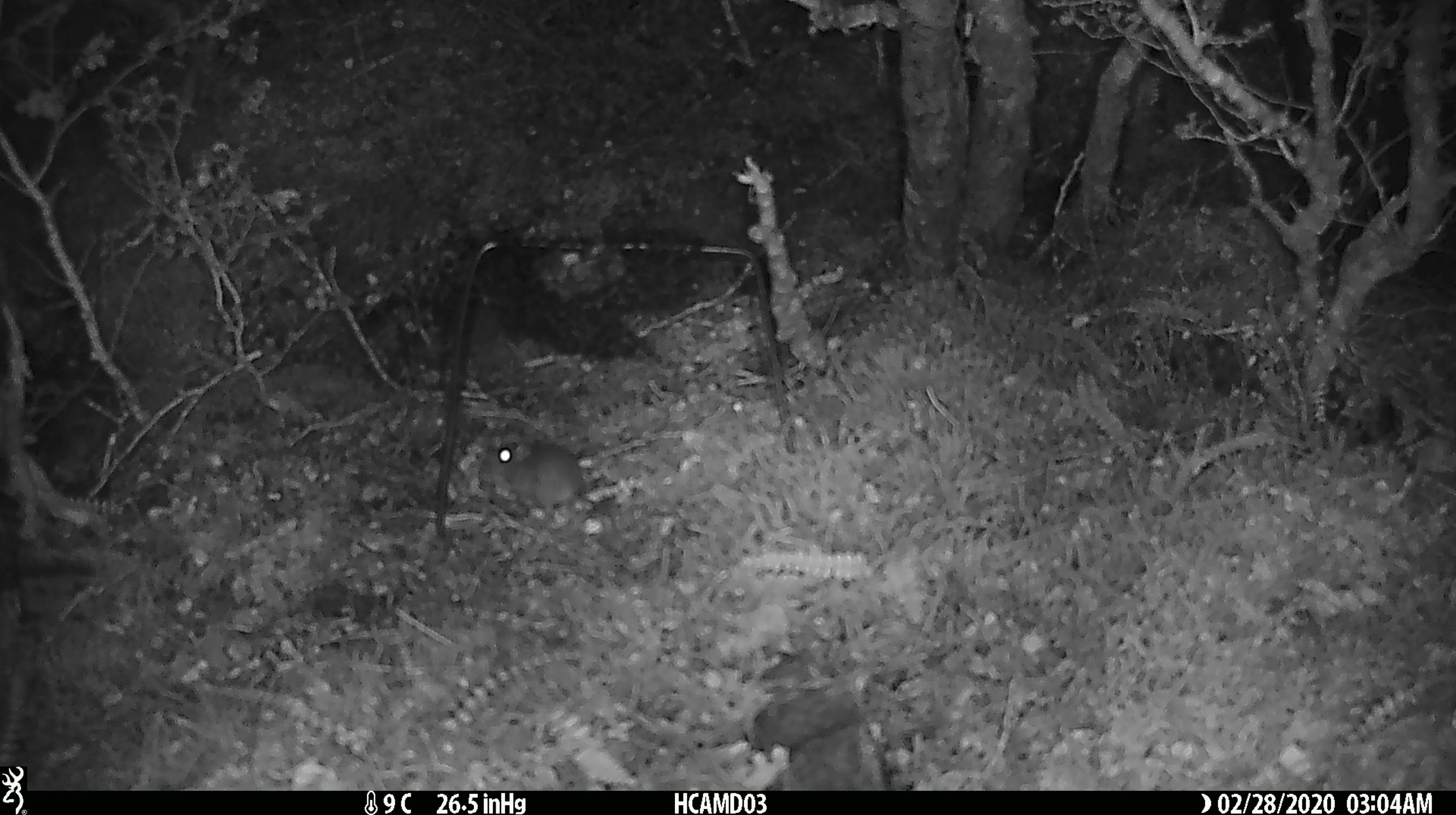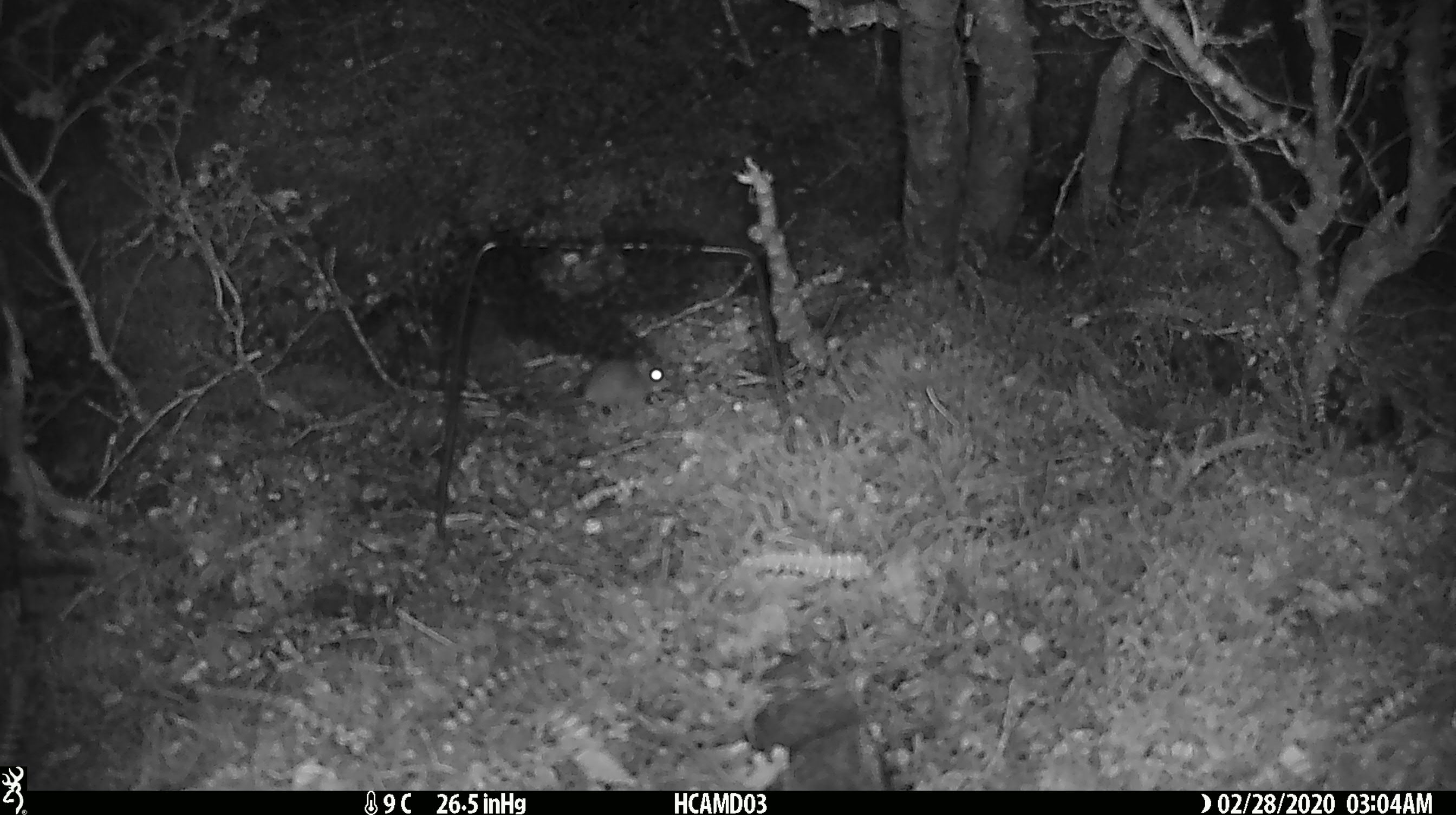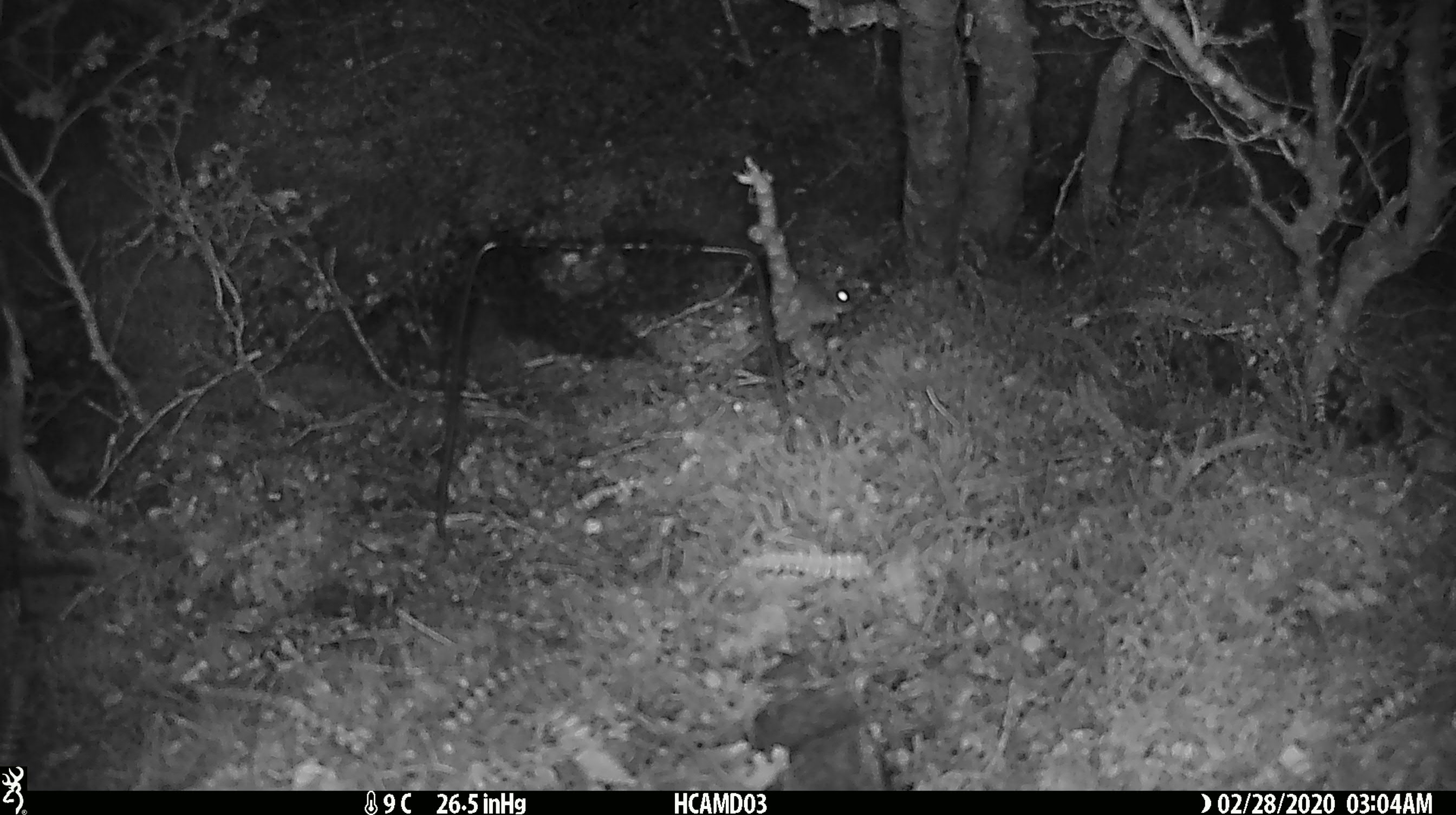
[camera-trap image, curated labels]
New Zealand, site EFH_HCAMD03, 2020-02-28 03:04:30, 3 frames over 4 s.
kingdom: Animalia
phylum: Chordata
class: Mammalia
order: Rodentia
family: Muridae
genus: Mus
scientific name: Mus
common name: mouse